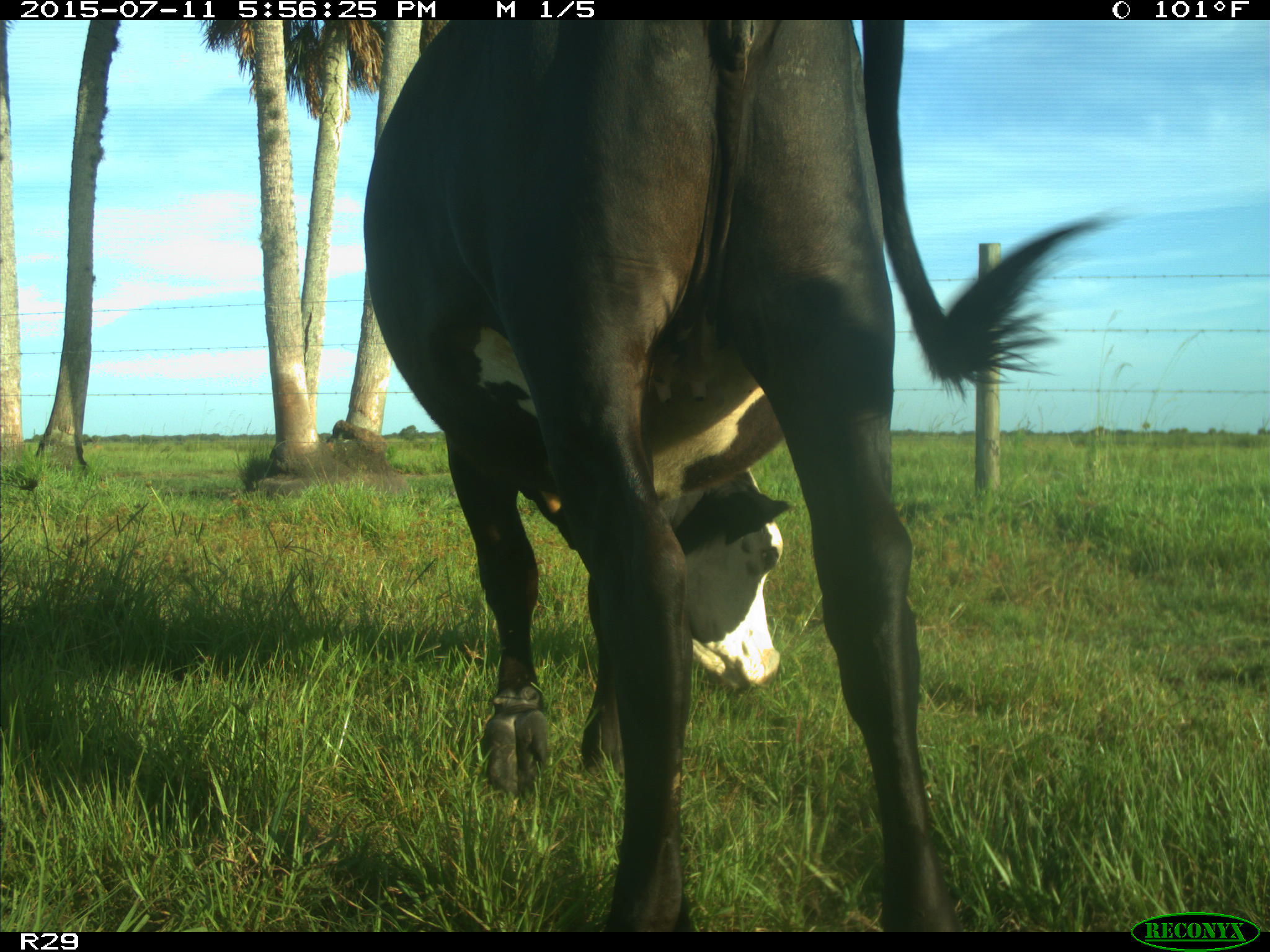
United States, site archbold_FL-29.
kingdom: Animalia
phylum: Chordata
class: Mammalia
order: Artiodactyla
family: Bovidae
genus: Bos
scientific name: Bos taurus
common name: domestic cow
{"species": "Bos taurus (domestic cow)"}